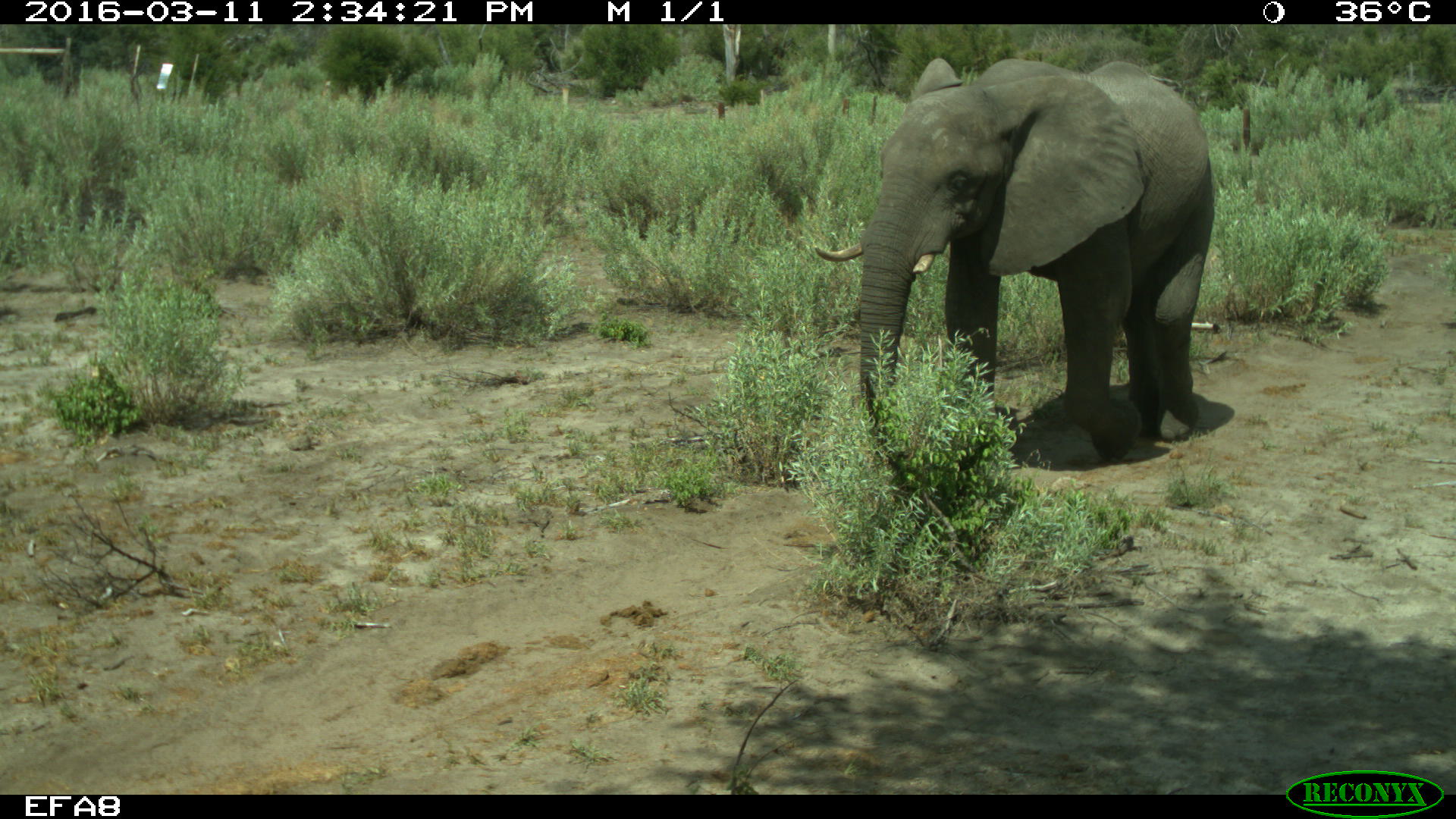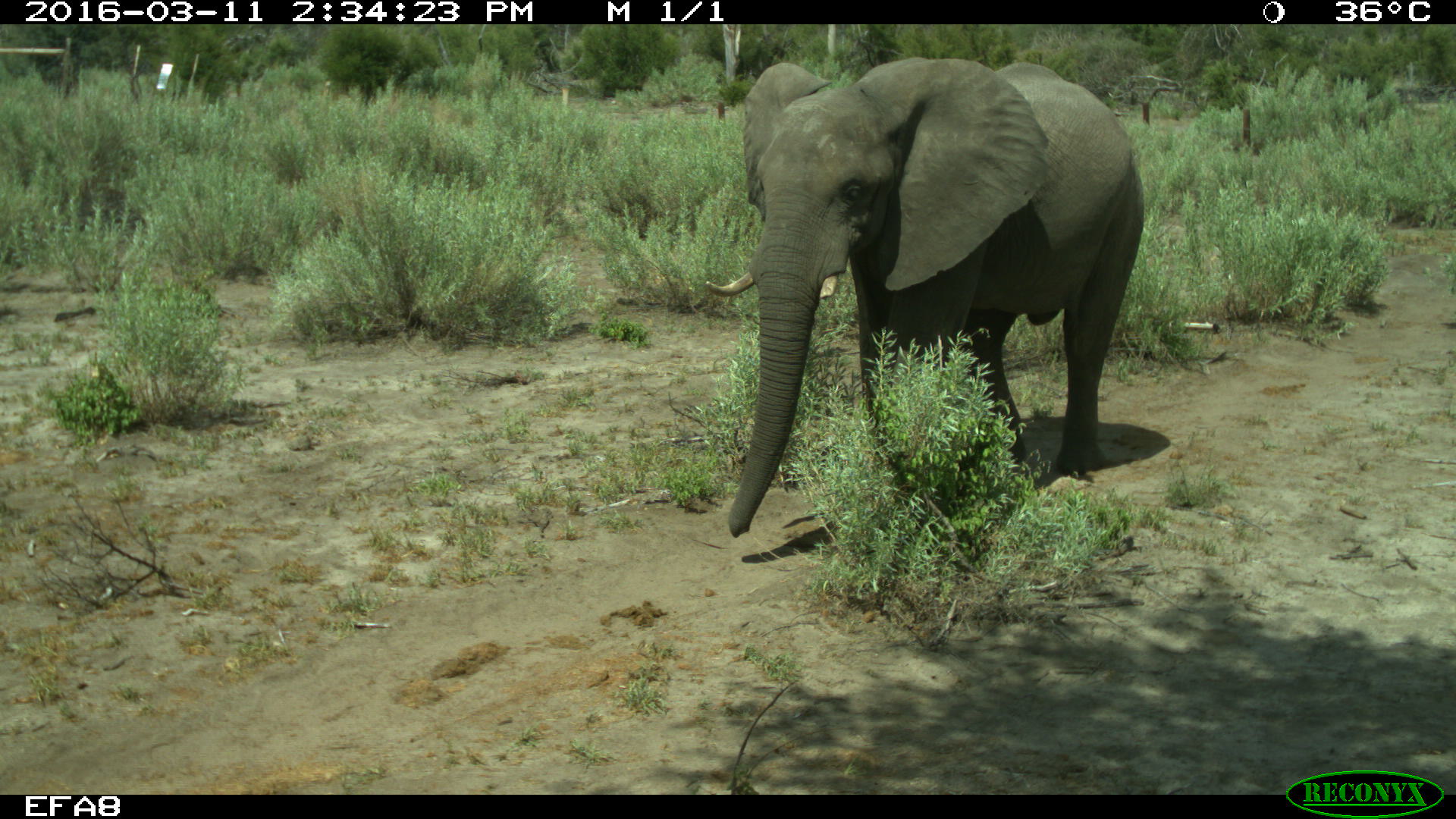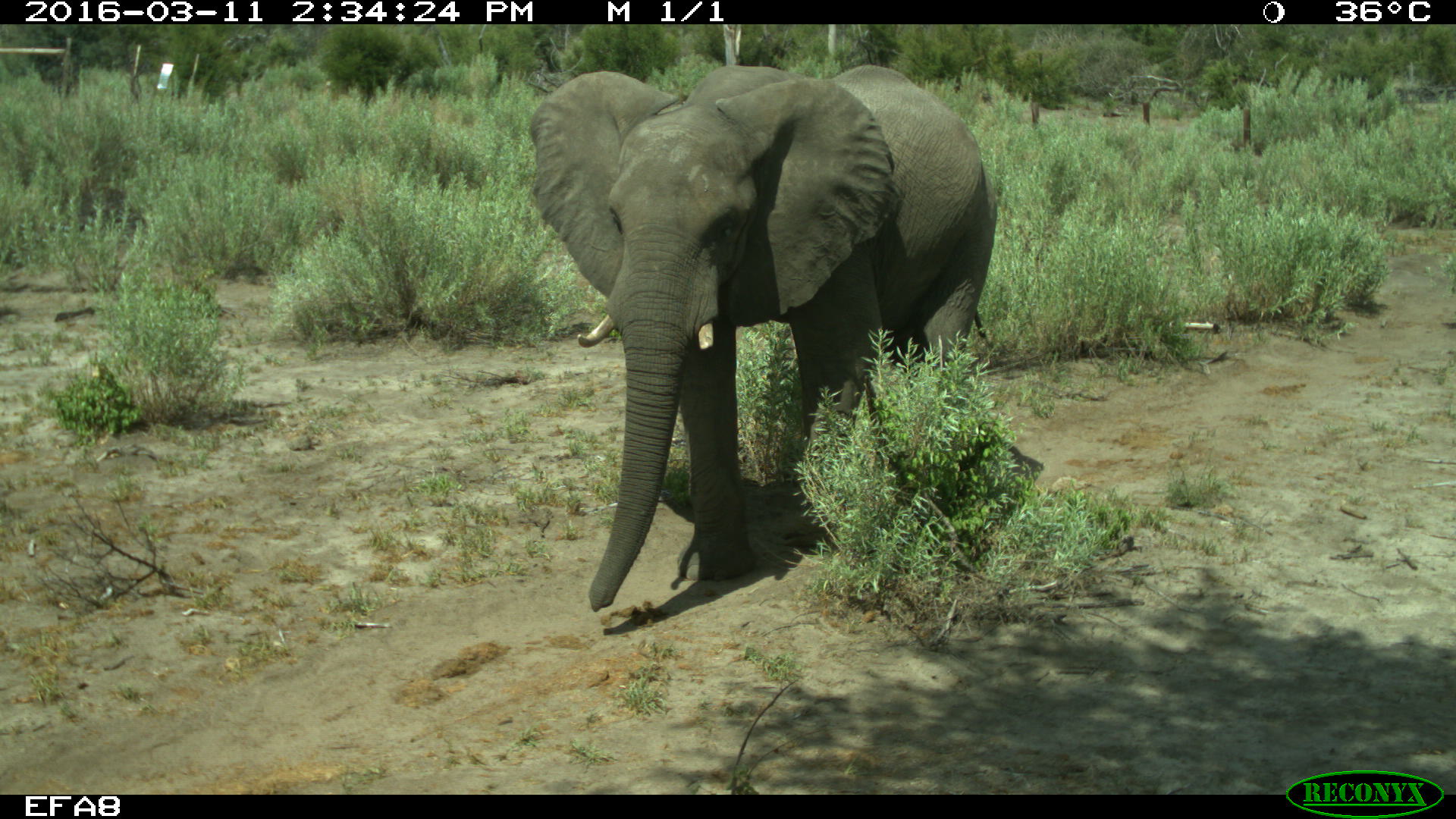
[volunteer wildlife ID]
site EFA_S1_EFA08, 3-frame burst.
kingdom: Animalia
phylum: Chordata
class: Mammalia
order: Proboscidea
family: Elephantidae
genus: Loxodonta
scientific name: Loxodonta africana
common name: african bush elephant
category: elephant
Elephant (african bush elephant) (Loxodonta africana), count 1. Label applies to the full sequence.